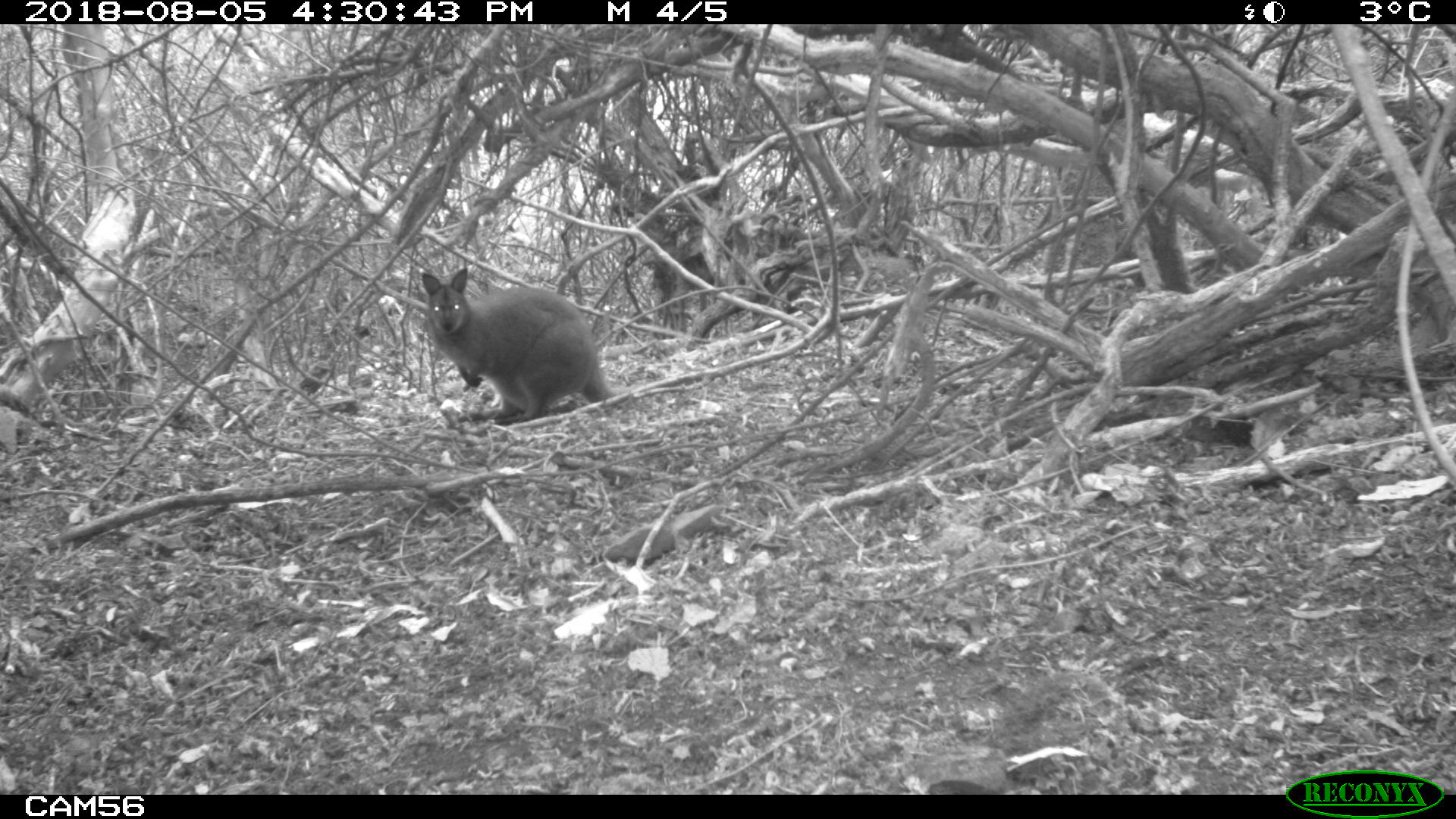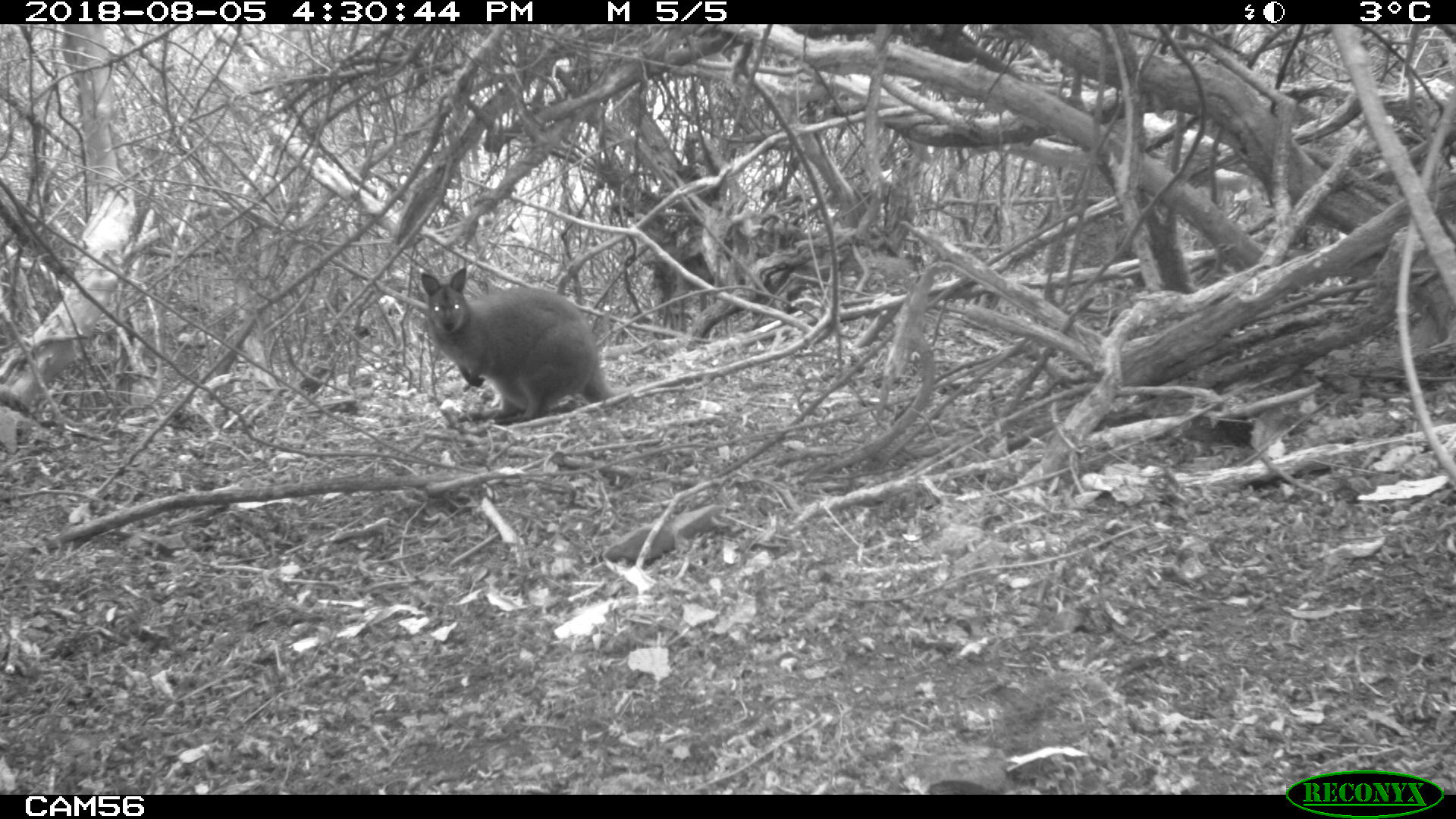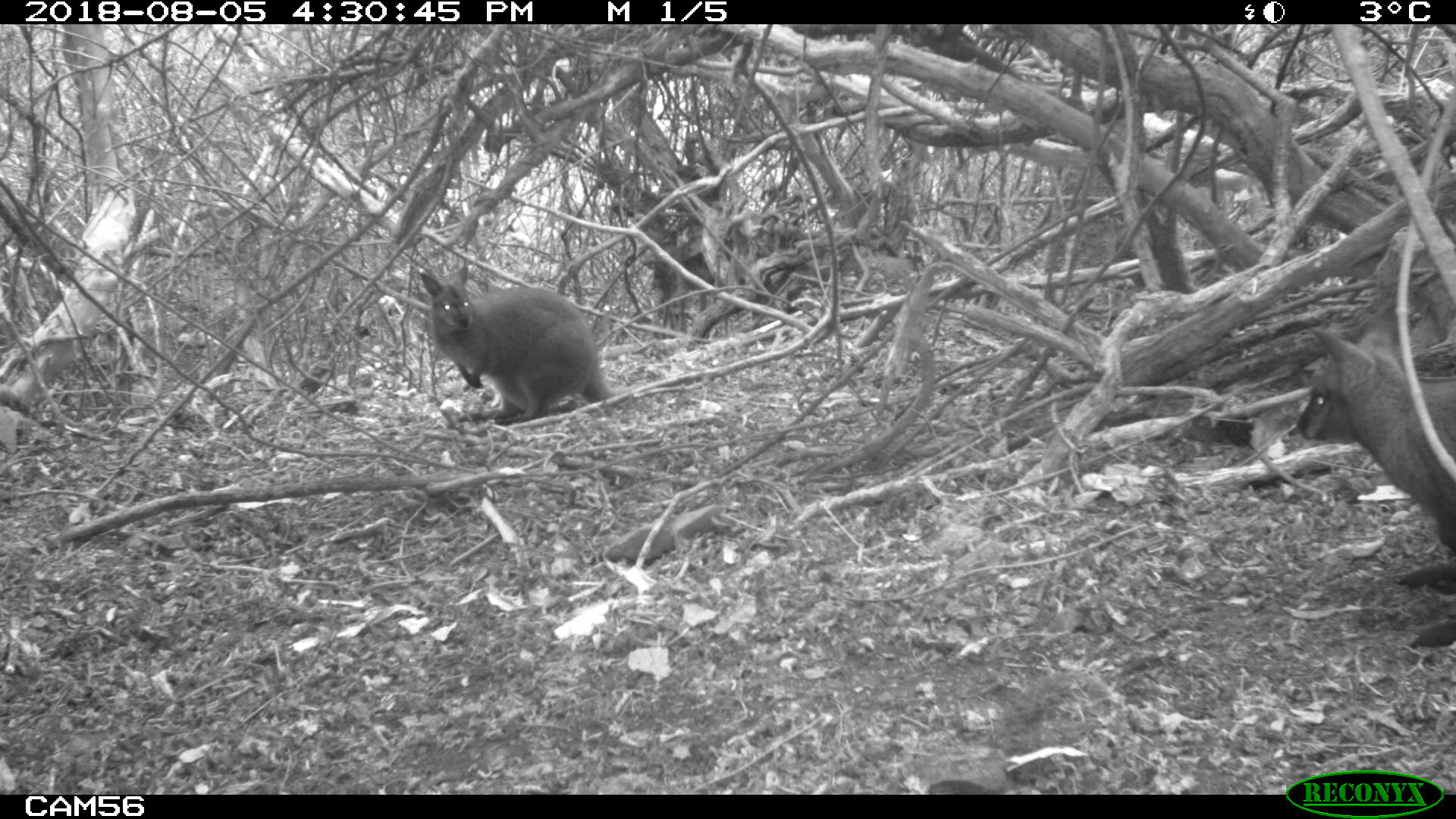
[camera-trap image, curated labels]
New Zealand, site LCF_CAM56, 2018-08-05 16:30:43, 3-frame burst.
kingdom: Animalia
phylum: Chordata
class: Mammalia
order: Diprotodontia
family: Macropodidae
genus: Notamacropus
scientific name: Notamacropus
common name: wallaby